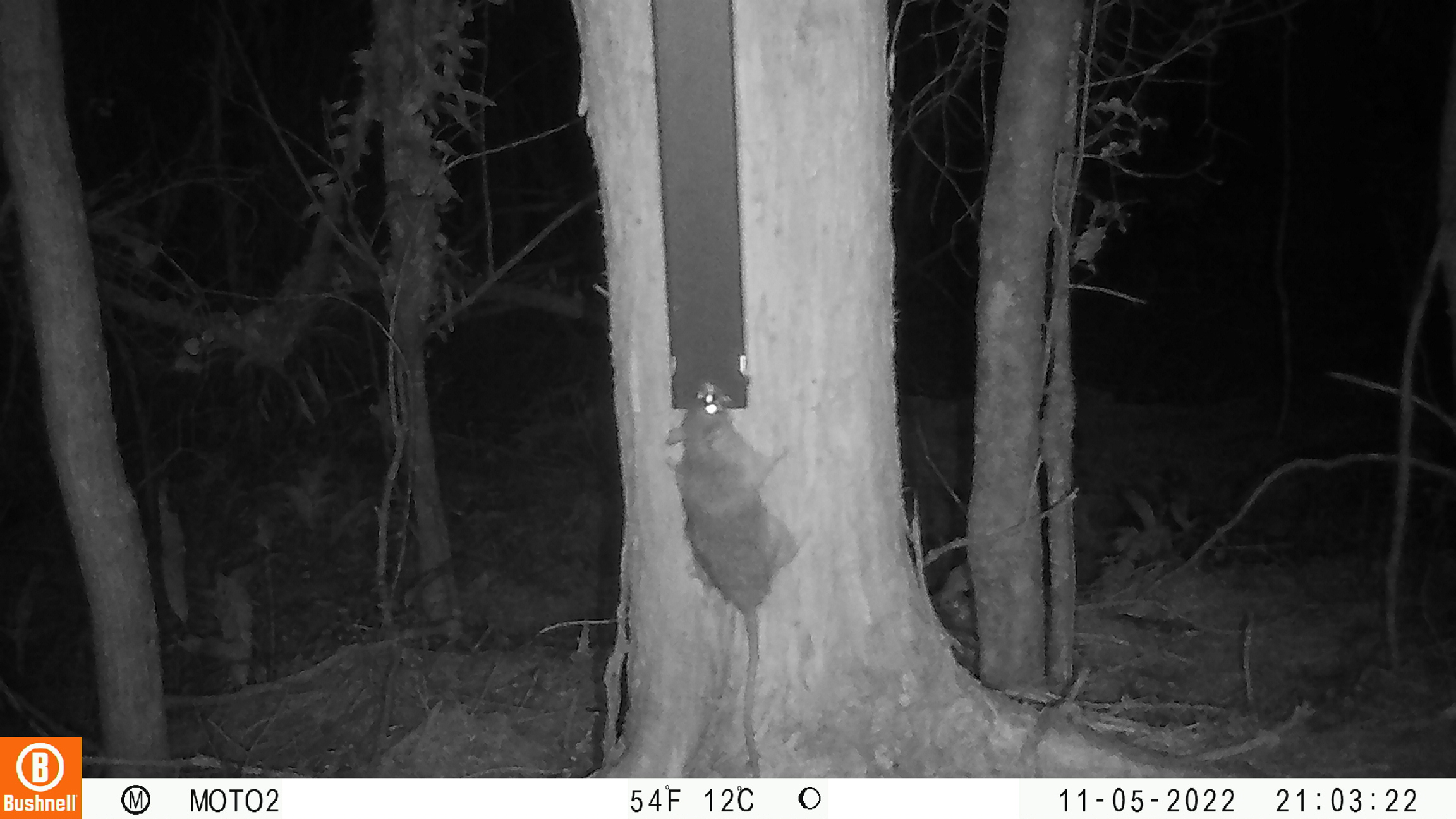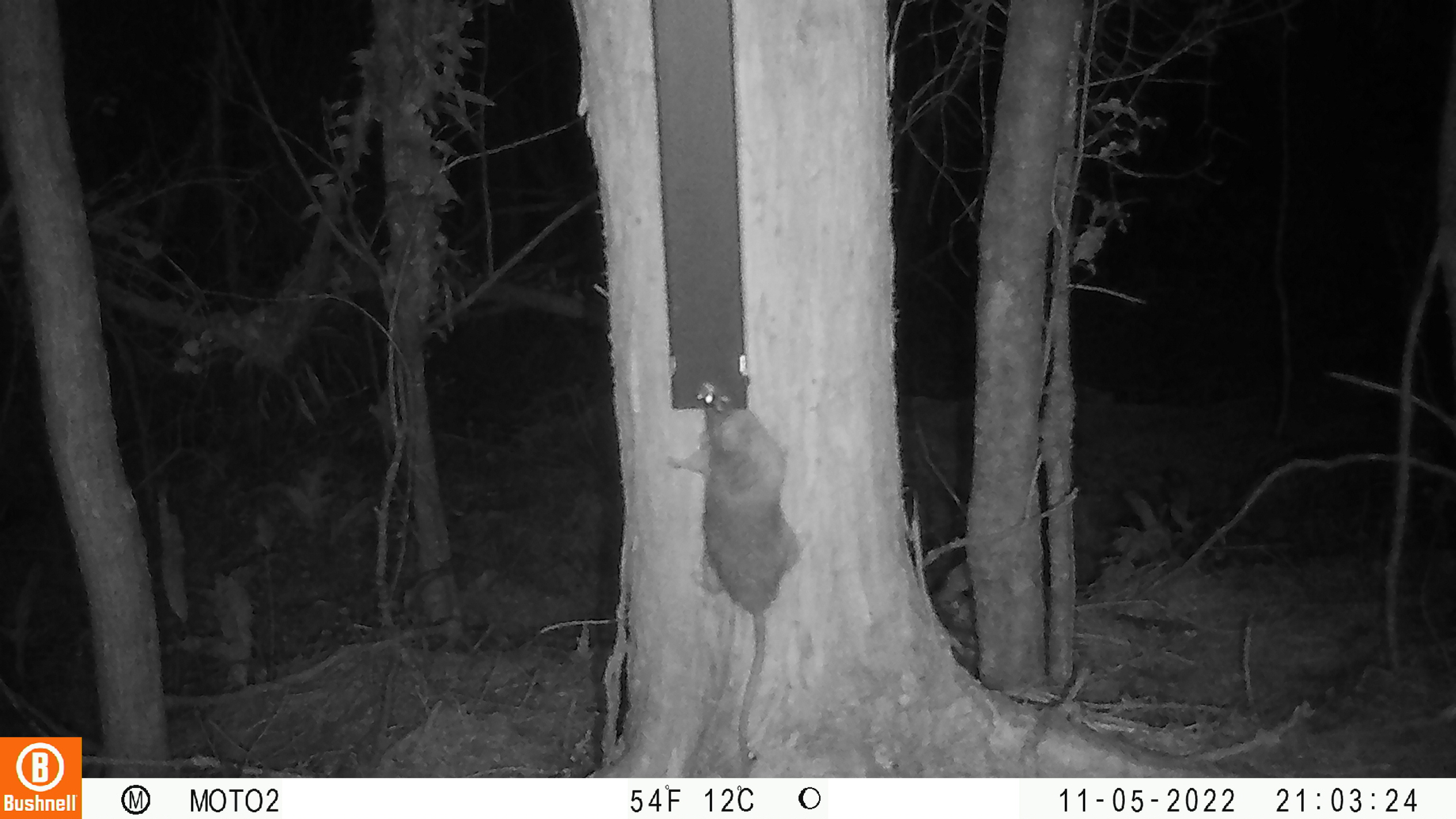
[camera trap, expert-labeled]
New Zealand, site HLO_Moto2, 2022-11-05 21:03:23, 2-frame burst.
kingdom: Animalia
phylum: Chordata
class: Mammalia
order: Rodentia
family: Muridae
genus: Rattus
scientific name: Rattus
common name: rat